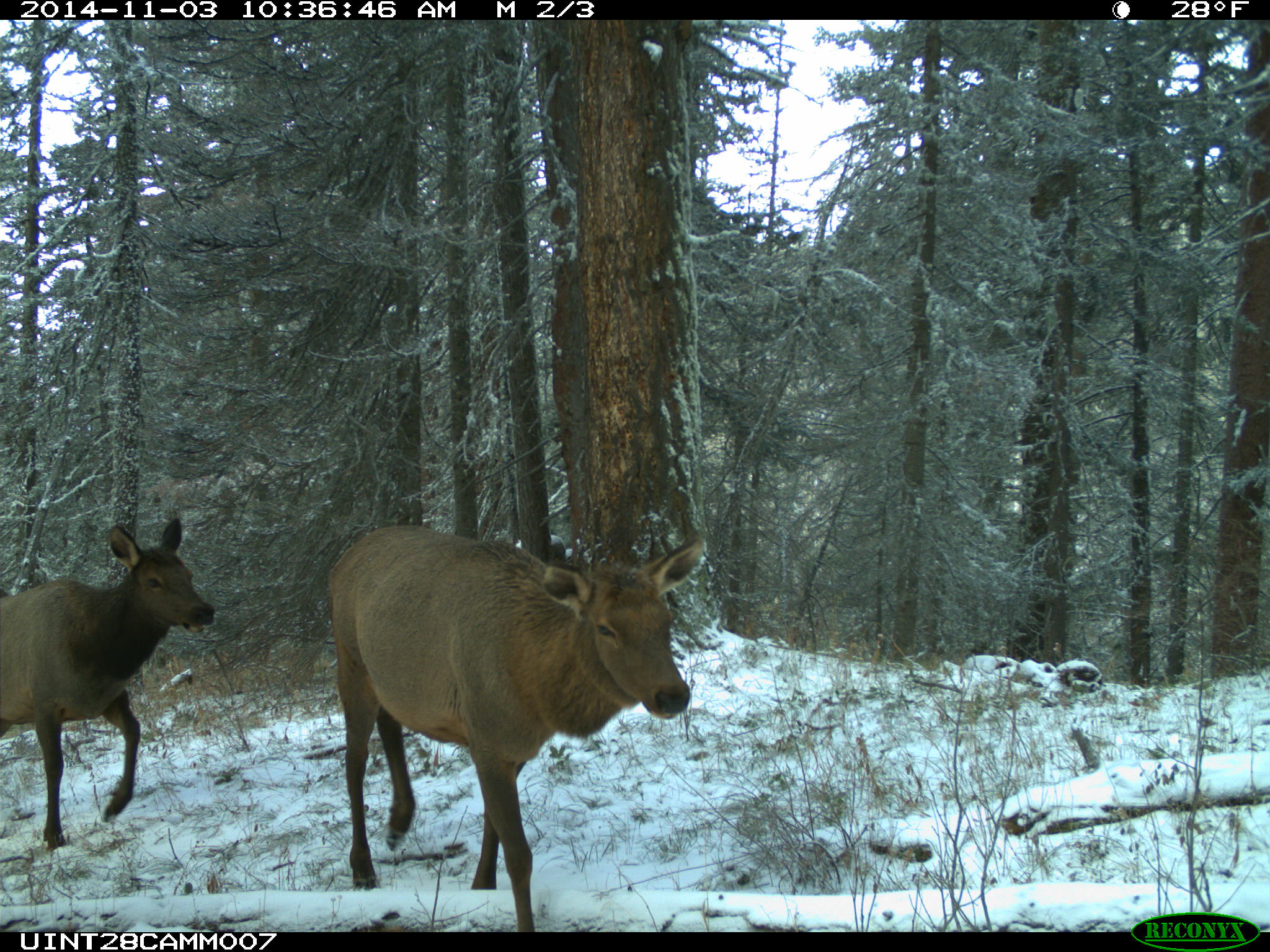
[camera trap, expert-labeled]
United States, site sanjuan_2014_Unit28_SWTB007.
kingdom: Animalia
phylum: Chordata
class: Mammalia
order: Artiodactyla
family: Cervidae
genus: Cervus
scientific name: Cervus elaphus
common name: red deer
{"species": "Cervus elaphus (red deer)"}